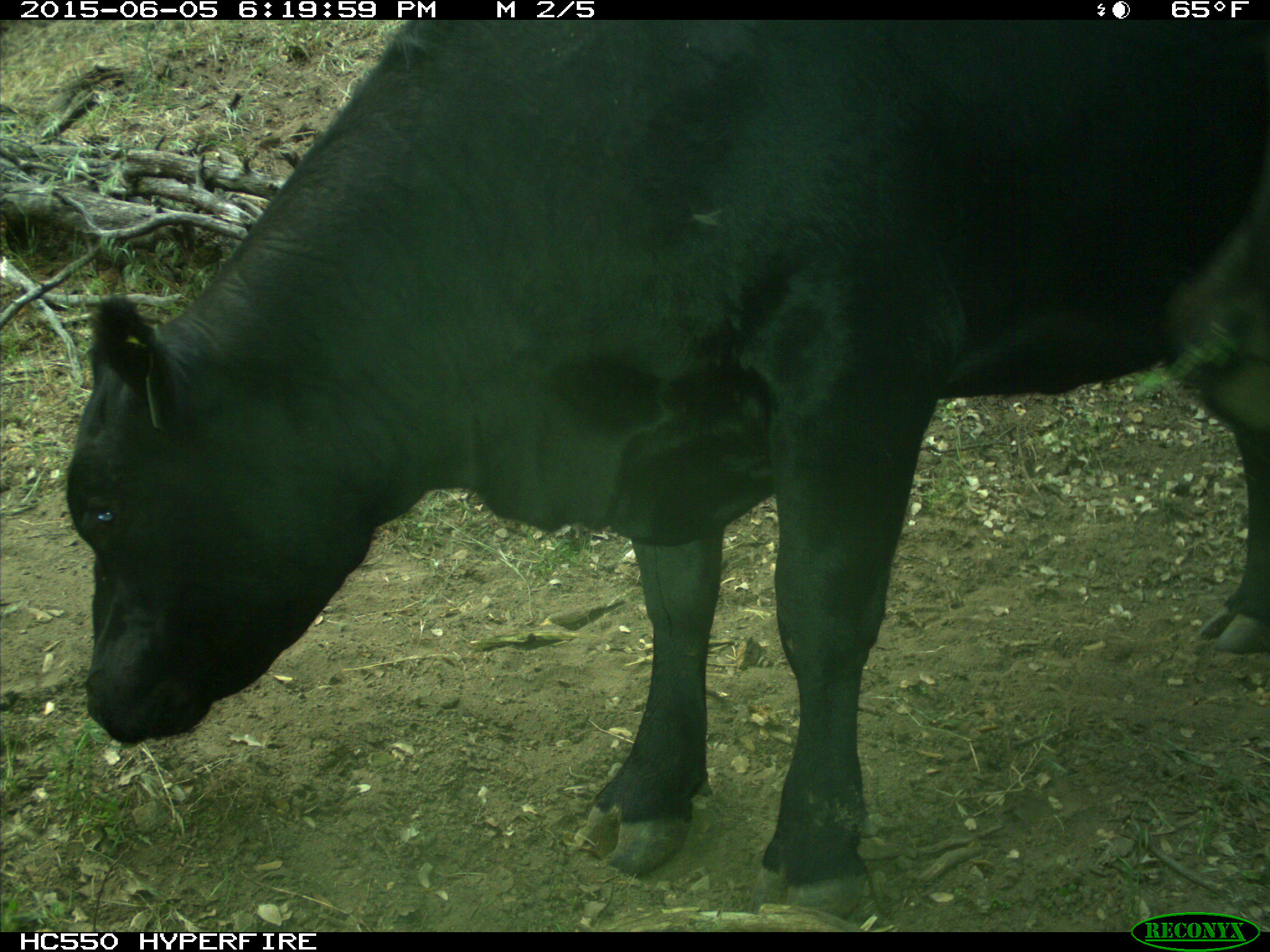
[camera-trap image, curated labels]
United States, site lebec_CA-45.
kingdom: Animalia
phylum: Chordata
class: Mammalia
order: Artiodactyla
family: Bovidae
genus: Bos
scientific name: Bos taurus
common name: domestic cow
Bos taurus (domestic cow).